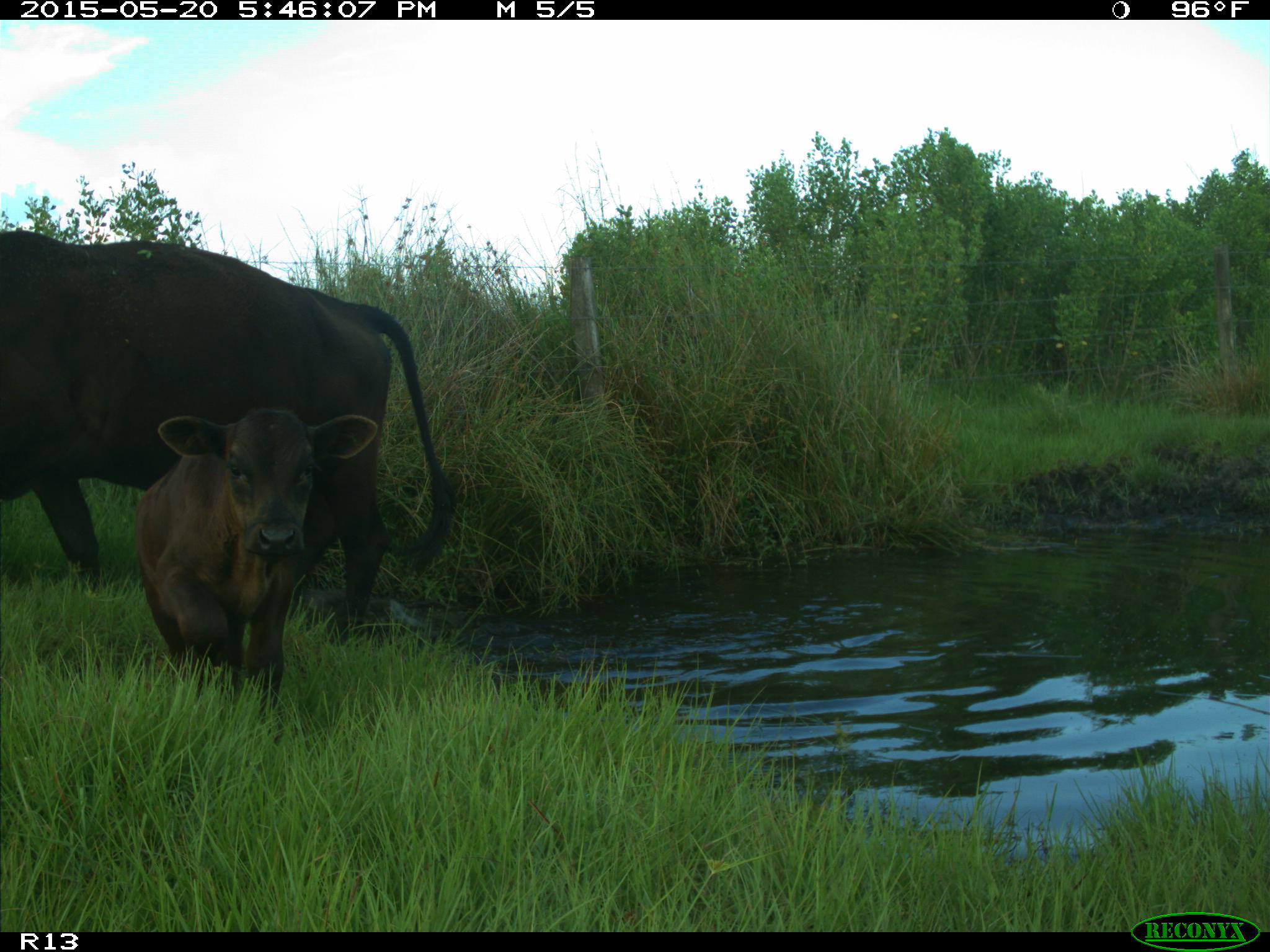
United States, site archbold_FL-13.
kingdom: Animalia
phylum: Chordata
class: Mammalia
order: Artiodactyla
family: Bovidae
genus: Bos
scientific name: Bos taurus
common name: domestic cow